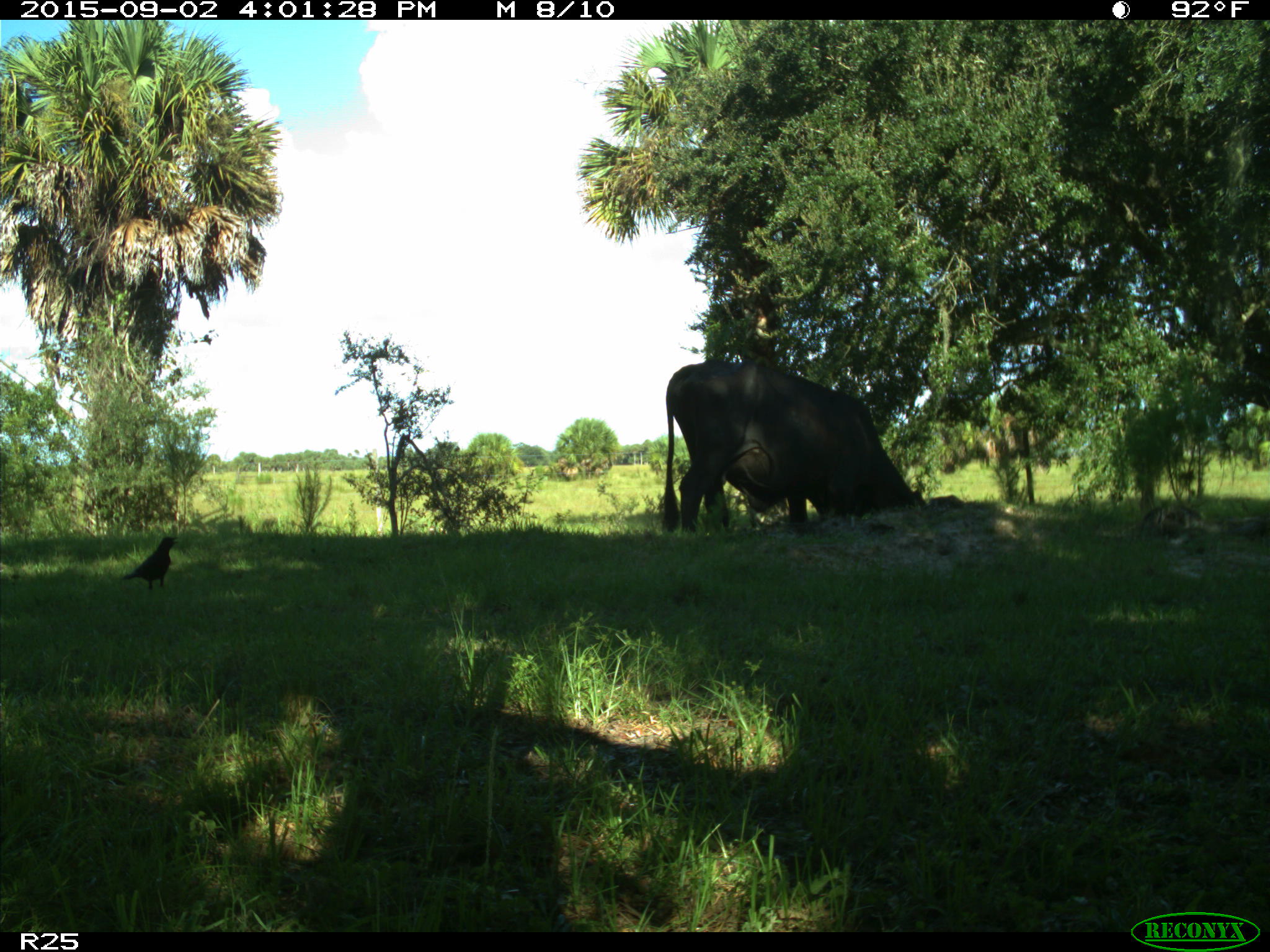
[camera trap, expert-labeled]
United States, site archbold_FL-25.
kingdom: Animalia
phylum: Chordata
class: Mammalia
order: Artiodactyla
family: Bovidae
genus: Bos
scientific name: Bos taurus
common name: domestic cow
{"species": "Bos taurus (domestic cow)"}